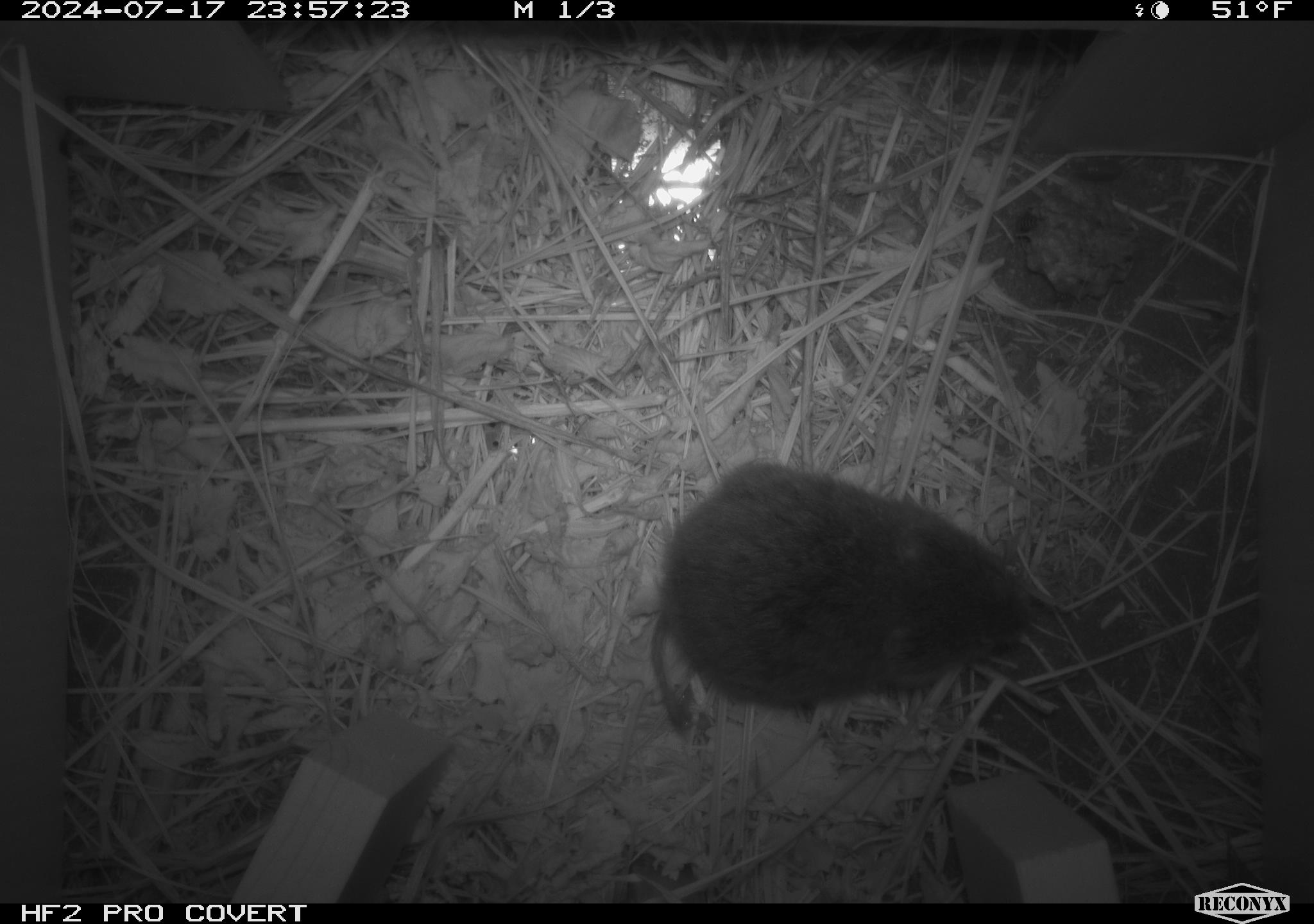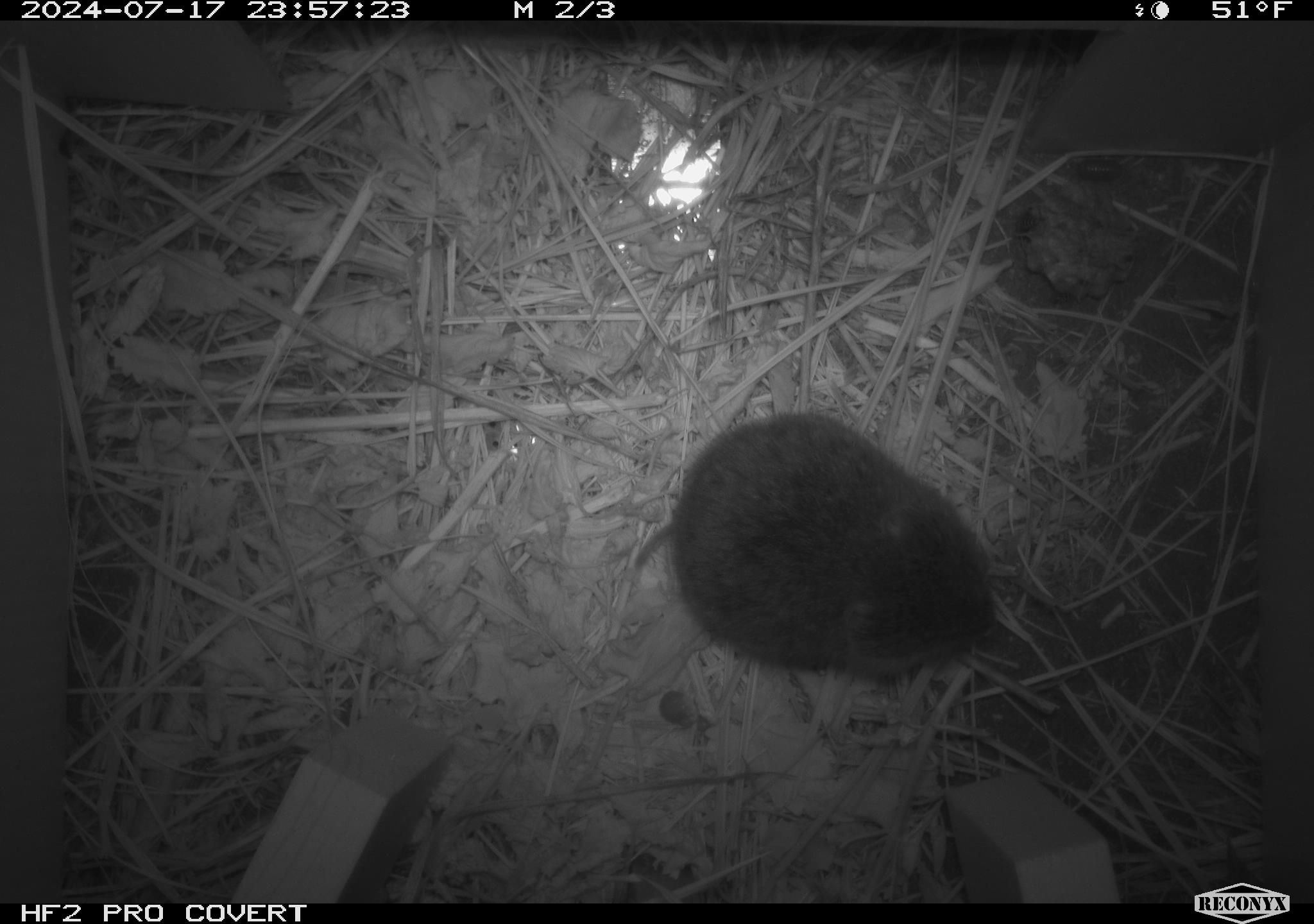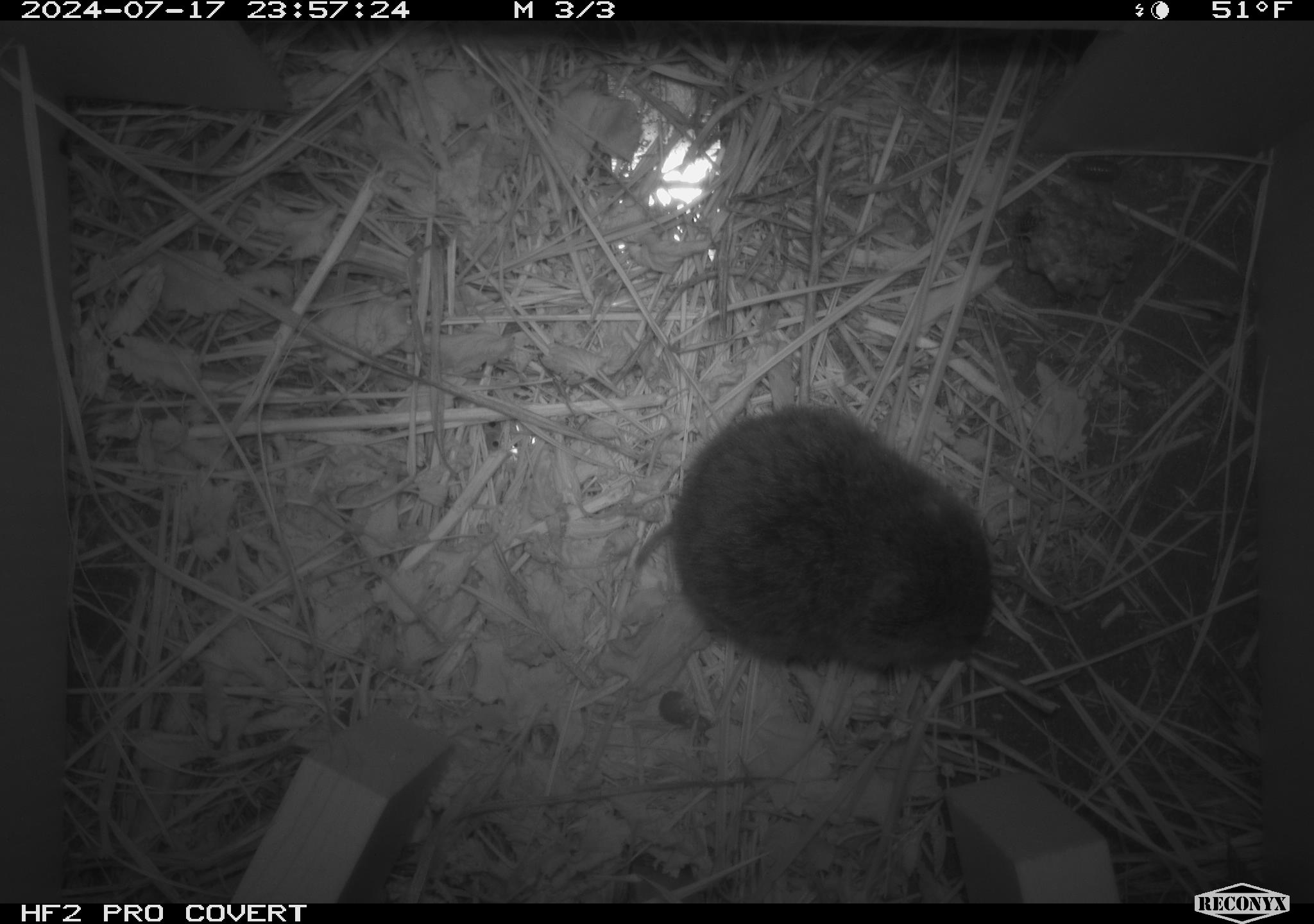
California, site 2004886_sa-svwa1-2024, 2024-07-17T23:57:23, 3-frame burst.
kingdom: Animalia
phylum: Chordata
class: Mammalia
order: Rodentia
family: Cricetidae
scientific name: Arvicolinae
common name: voles, lemmings, and muskrats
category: arvicolinae subfamily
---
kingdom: Animalia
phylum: Arthropoda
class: Malacostraca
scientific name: Malacostraca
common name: amphipods, crabs, isopods, krill, lobsters and shrimps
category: malacostracan